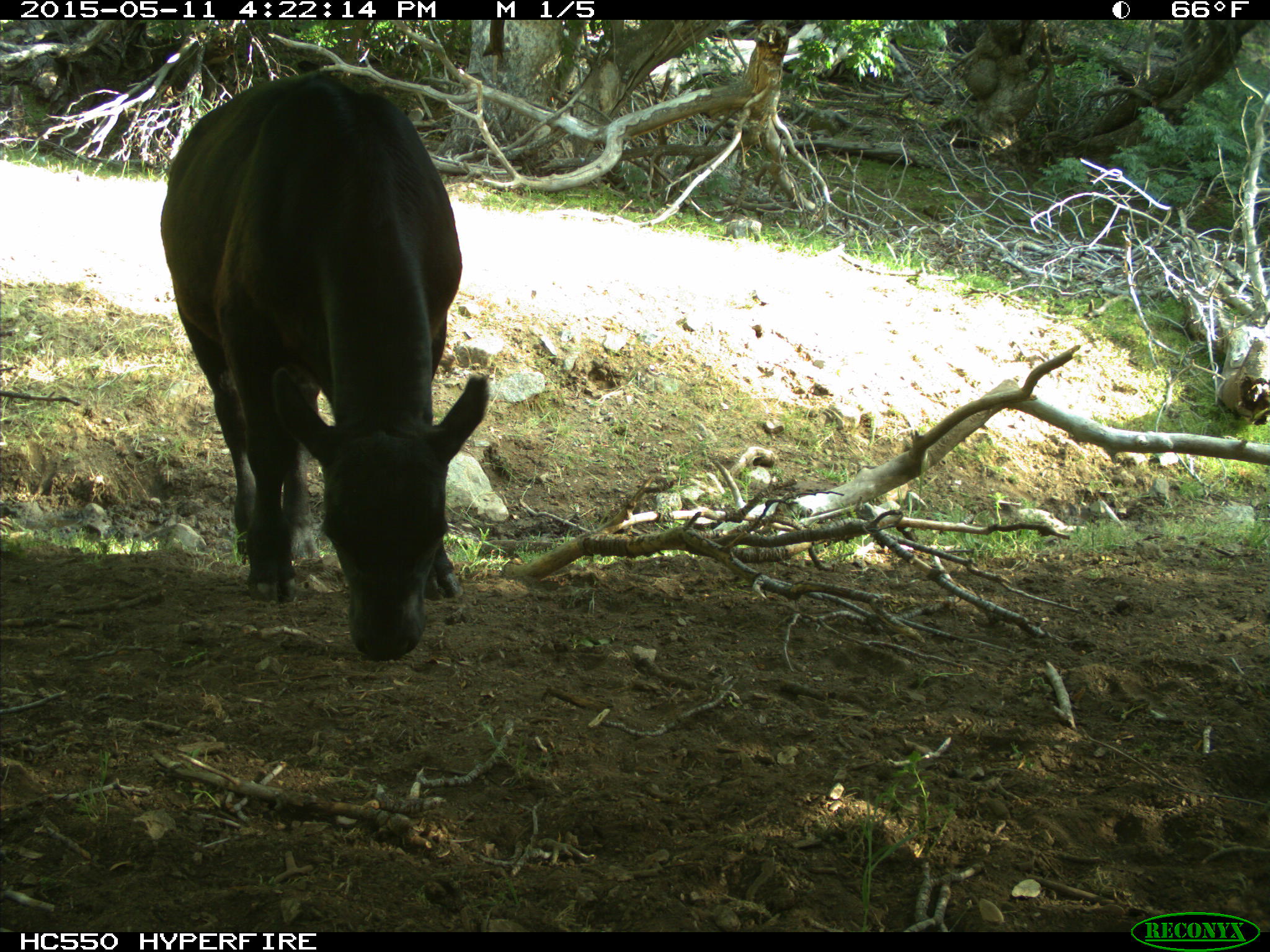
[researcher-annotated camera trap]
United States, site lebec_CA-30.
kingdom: Animalia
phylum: Chordata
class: Mammalia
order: Artiodactyla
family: Bovidae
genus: Bos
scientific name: Bos taurus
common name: domestic cow